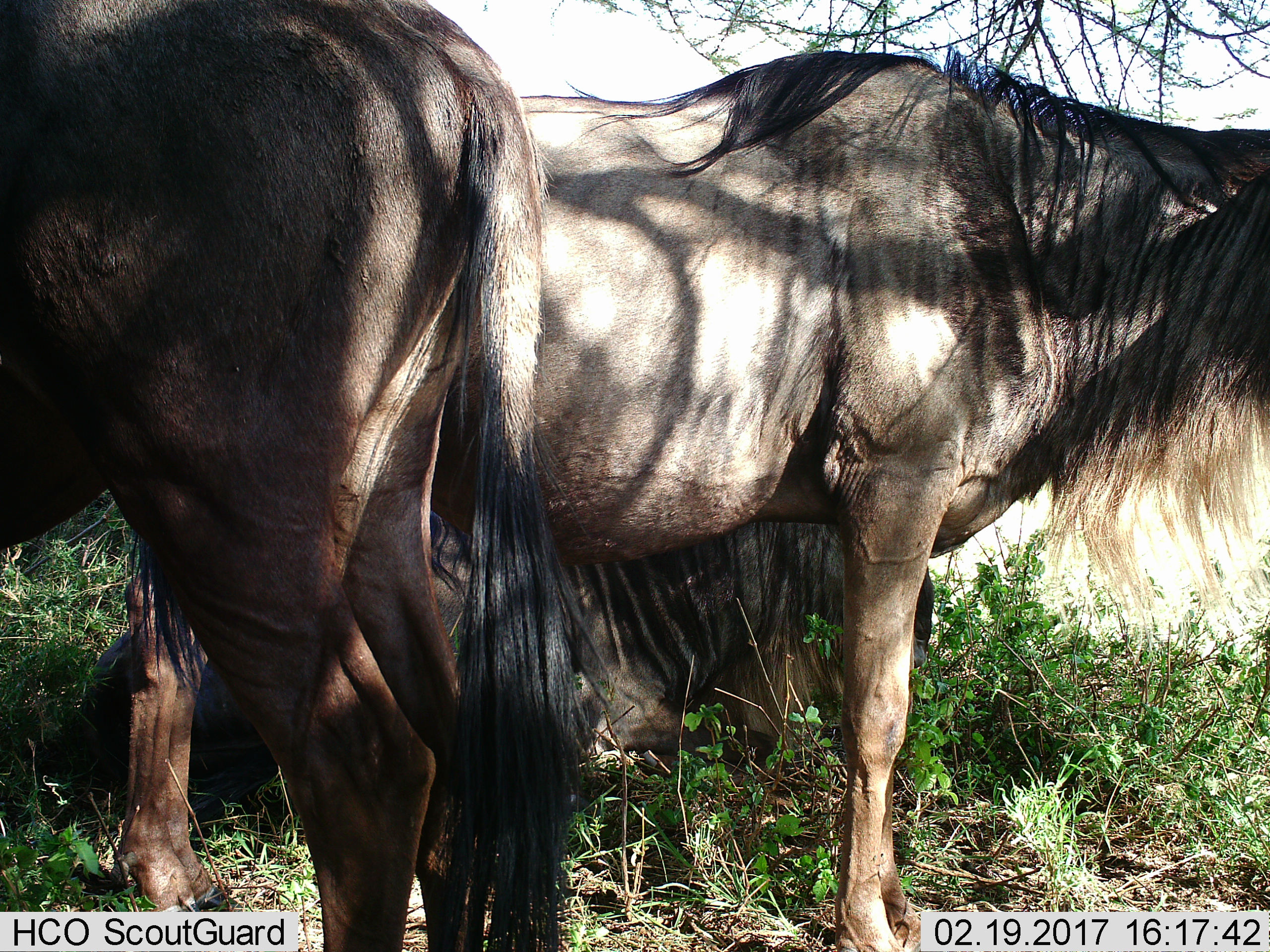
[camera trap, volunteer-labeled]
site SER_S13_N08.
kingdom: Animalia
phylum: Chordata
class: Mammalia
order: Artiodactyla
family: Bovidae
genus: Connochaetes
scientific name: Connochaetes taurinus taurinus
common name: blue wildebeest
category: wildebeestblue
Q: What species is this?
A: Wildebeestblue (blue wildebeest) (Connochaetes taurinus taurinus).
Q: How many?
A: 3.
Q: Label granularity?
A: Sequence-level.